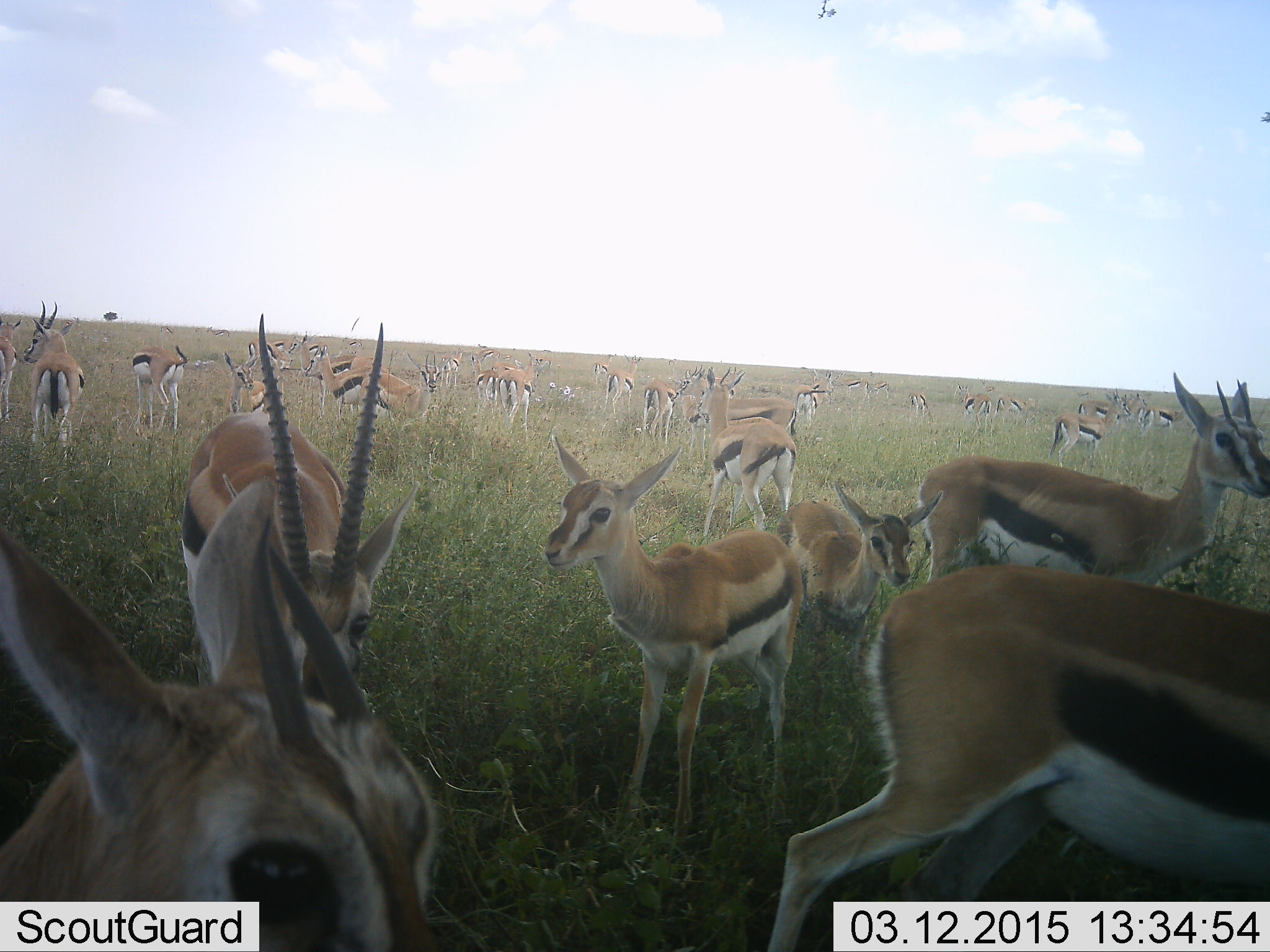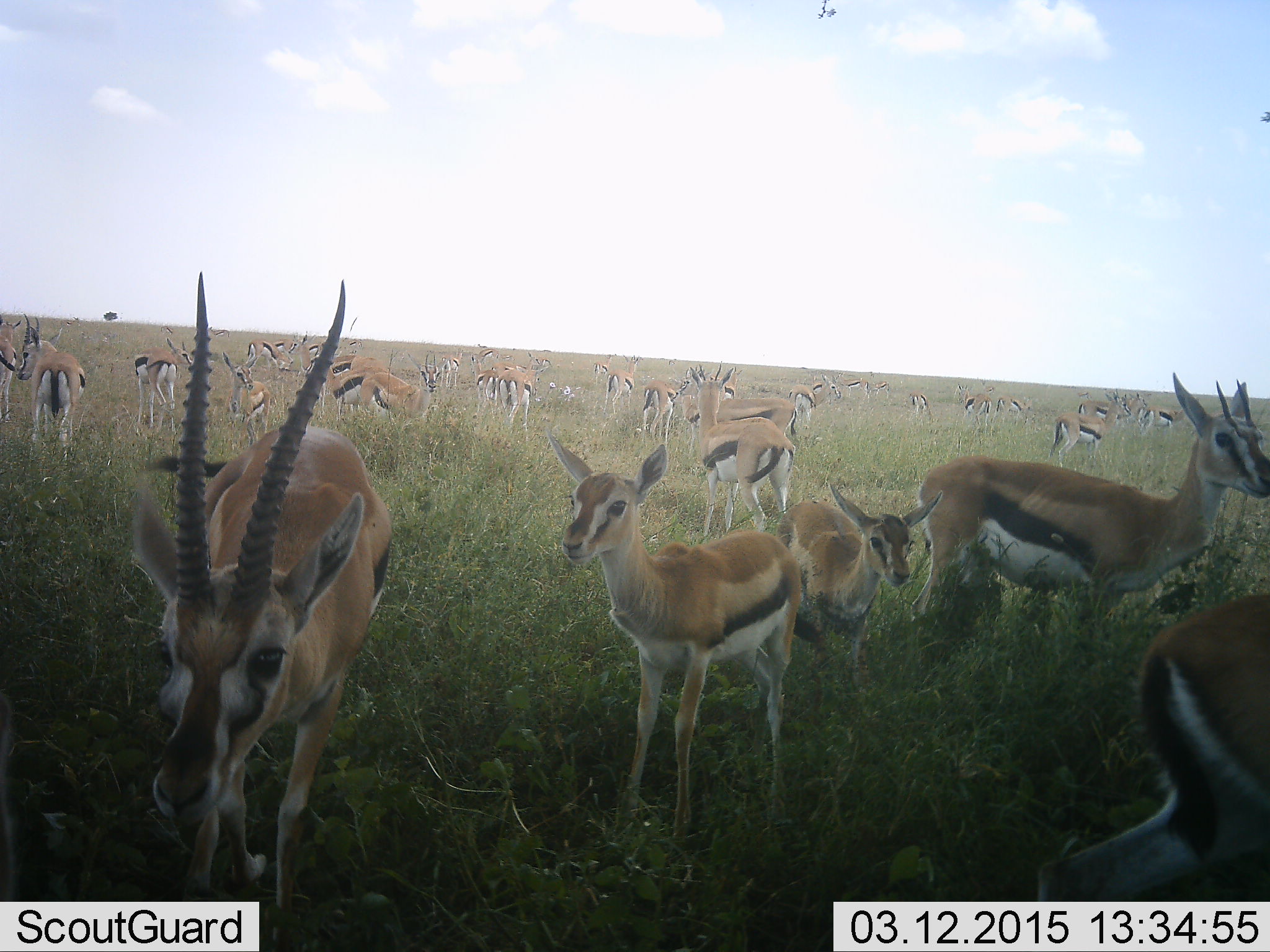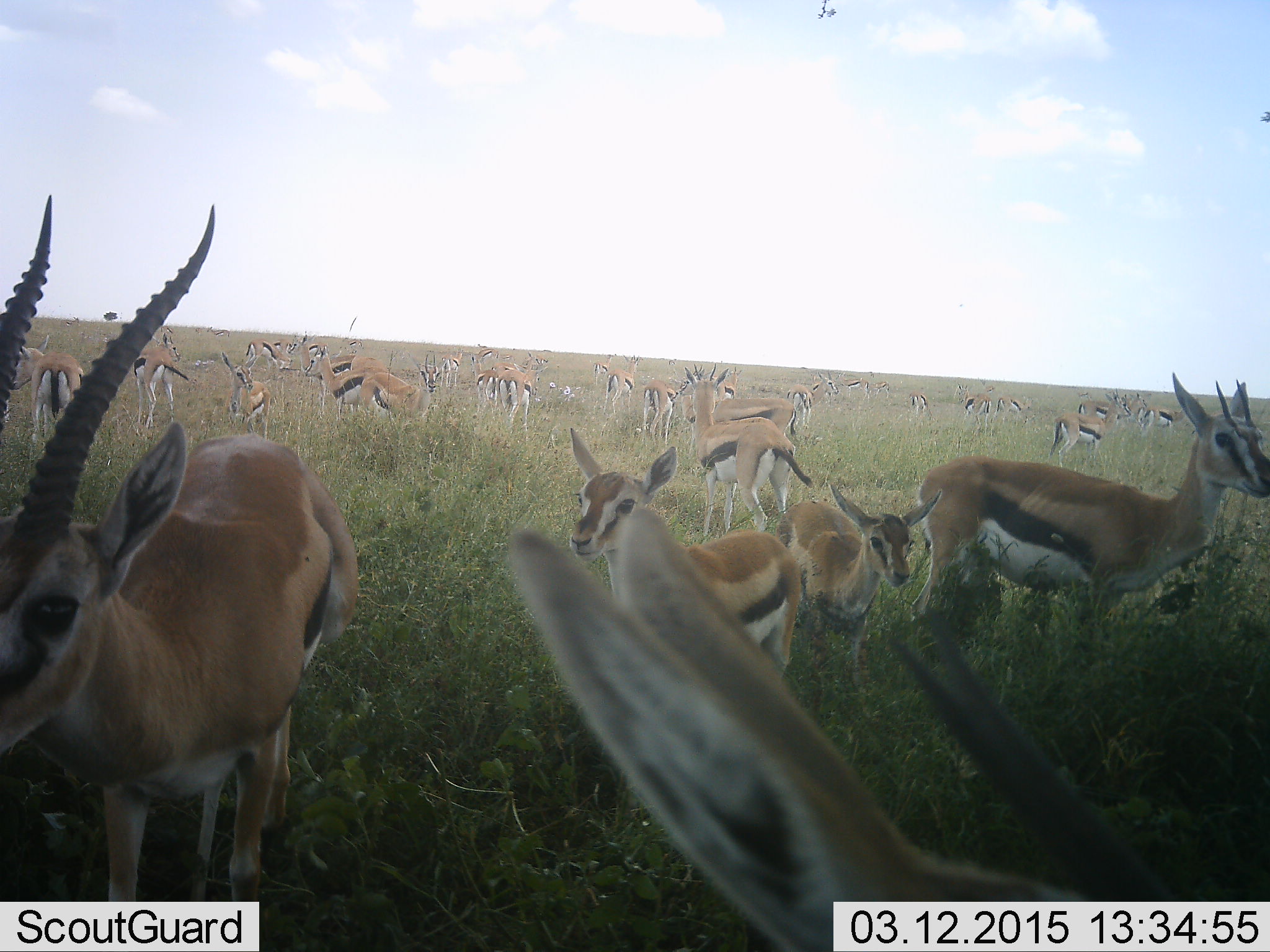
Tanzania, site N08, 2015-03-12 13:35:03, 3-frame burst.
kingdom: Animalia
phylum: Chordata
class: Mammalia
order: Artiodactyla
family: Bovidae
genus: Eudorcas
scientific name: Eudorcas thomsonii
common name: thomson's gazelle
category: gazellethomsons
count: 11-50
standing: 70%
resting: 10%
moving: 60%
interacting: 10%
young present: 20%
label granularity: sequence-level